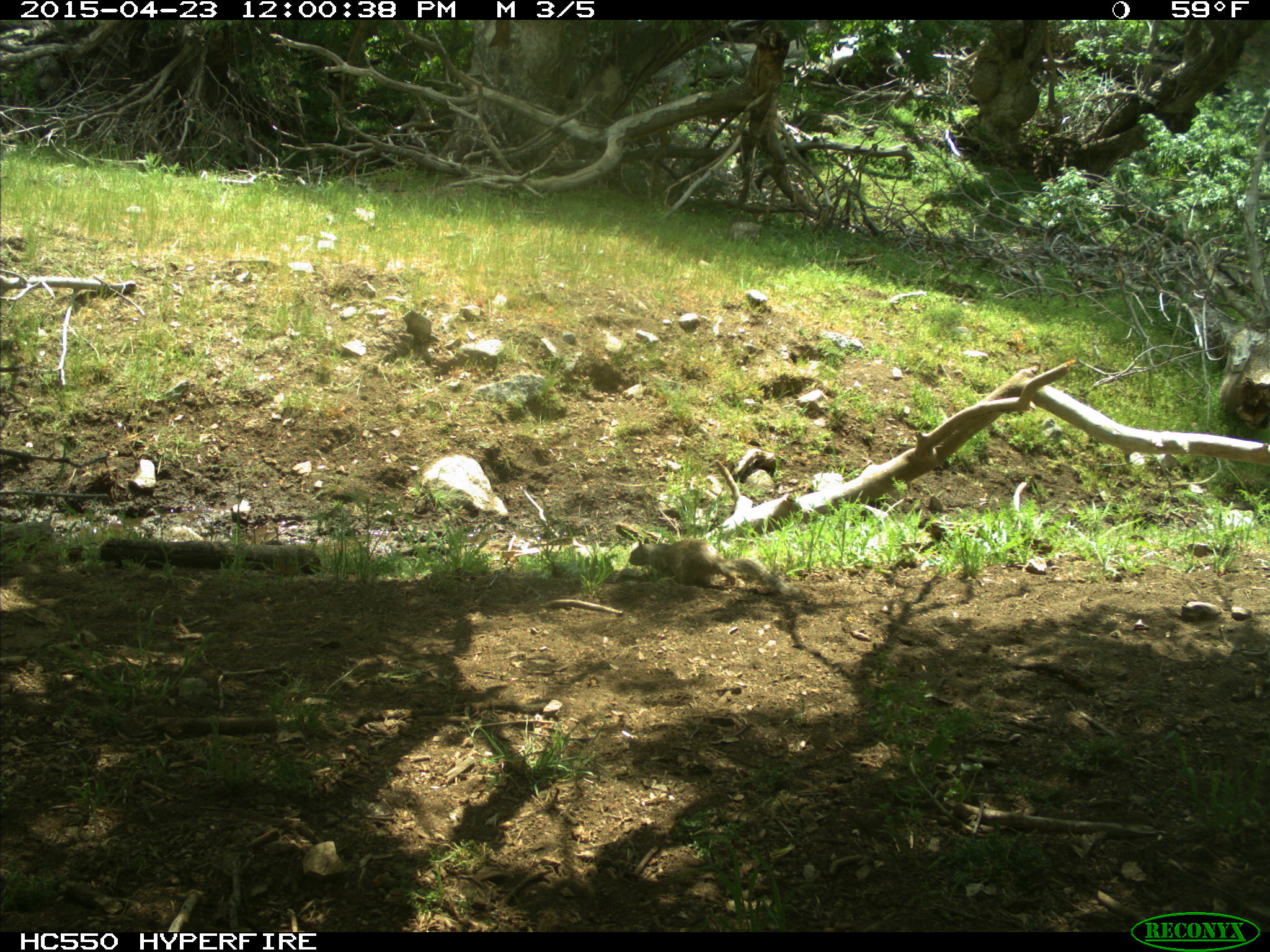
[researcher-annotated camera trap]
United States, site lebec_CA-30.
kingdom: Animalia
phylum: Chordata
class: Mammalia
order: Rodentia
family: Sciuridae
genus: Otospermophilus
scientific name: Otospermophilus beecheyi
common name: california ground squirrel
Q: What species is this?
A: Otospermophilus beecheyi (california ground squirrel).